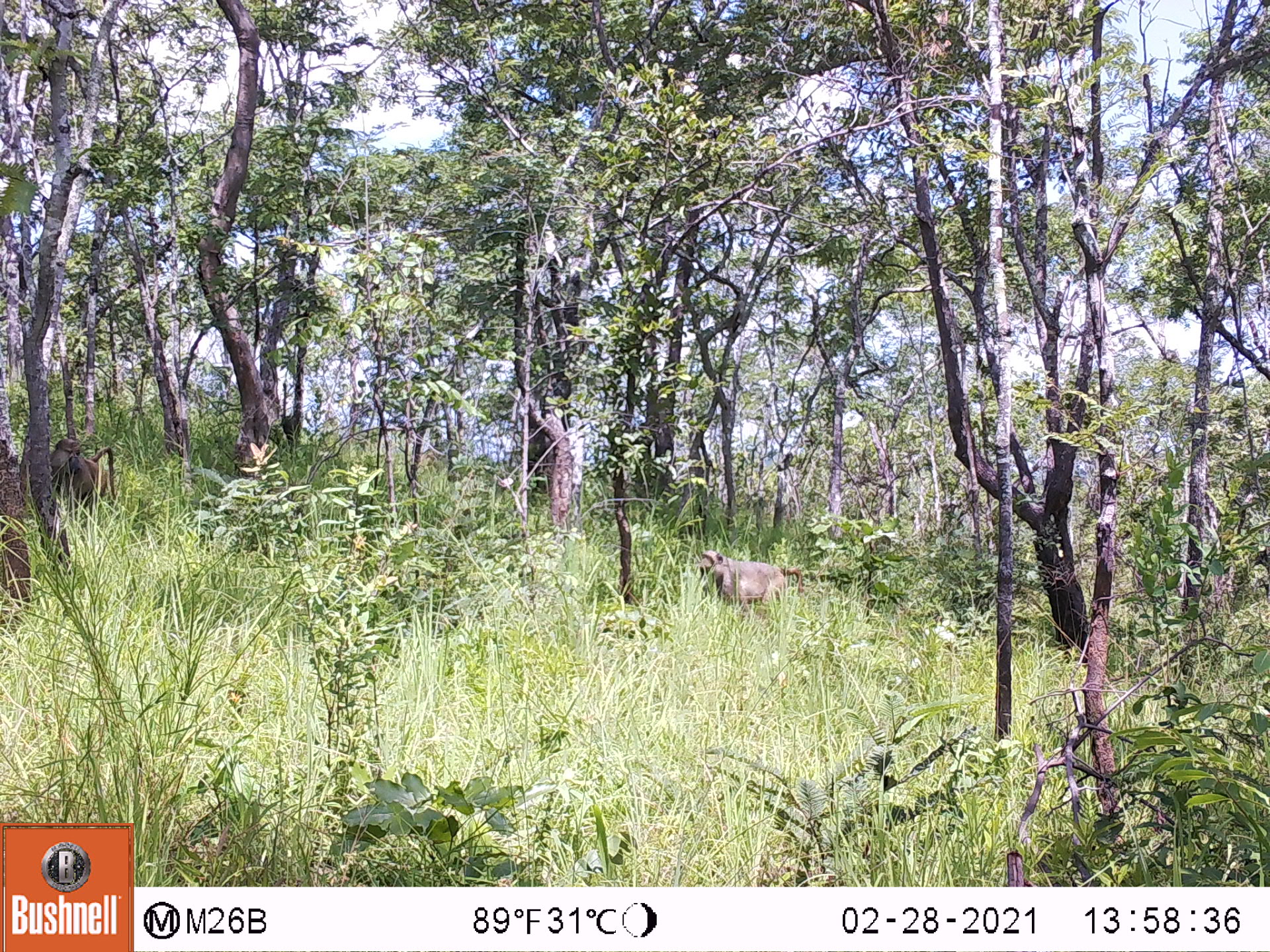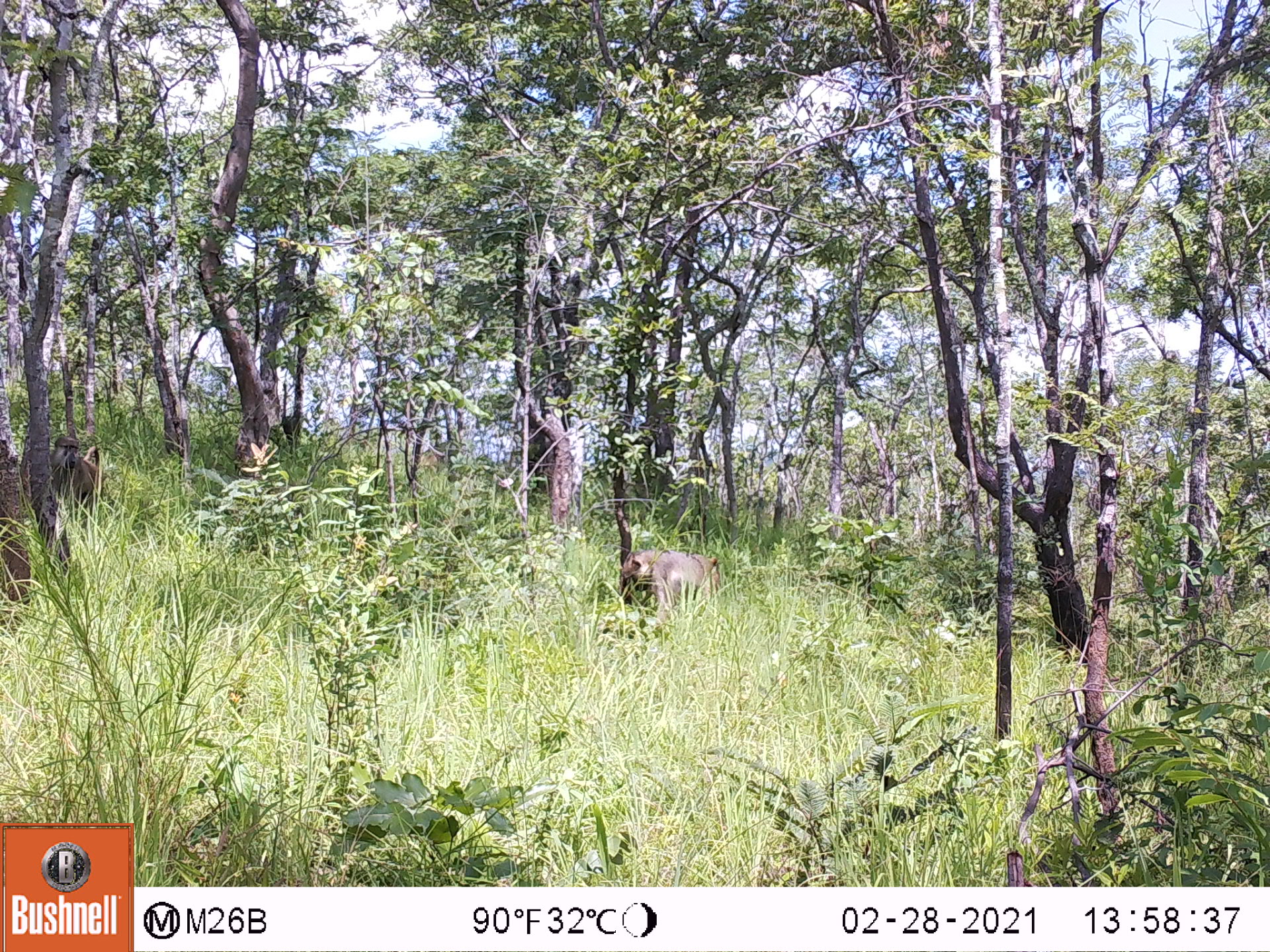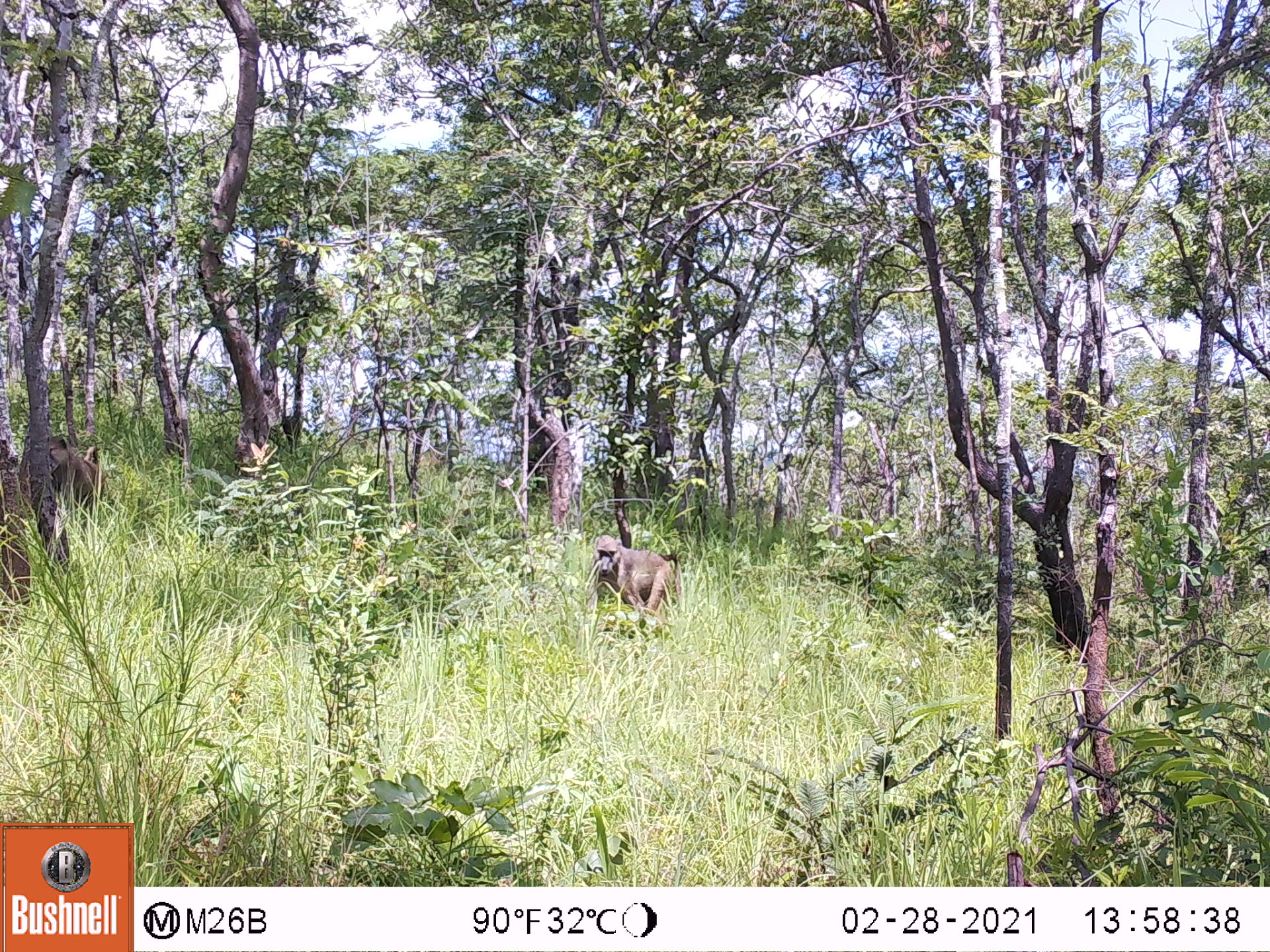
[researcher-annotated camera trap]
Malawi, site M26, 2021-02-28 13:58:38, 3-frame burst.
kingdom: Animalia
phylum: Chordata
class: Mammalia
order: Primates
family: Cercopithecidae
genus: Papio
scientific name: Papio cynocephalus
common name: yellow baboon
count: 2